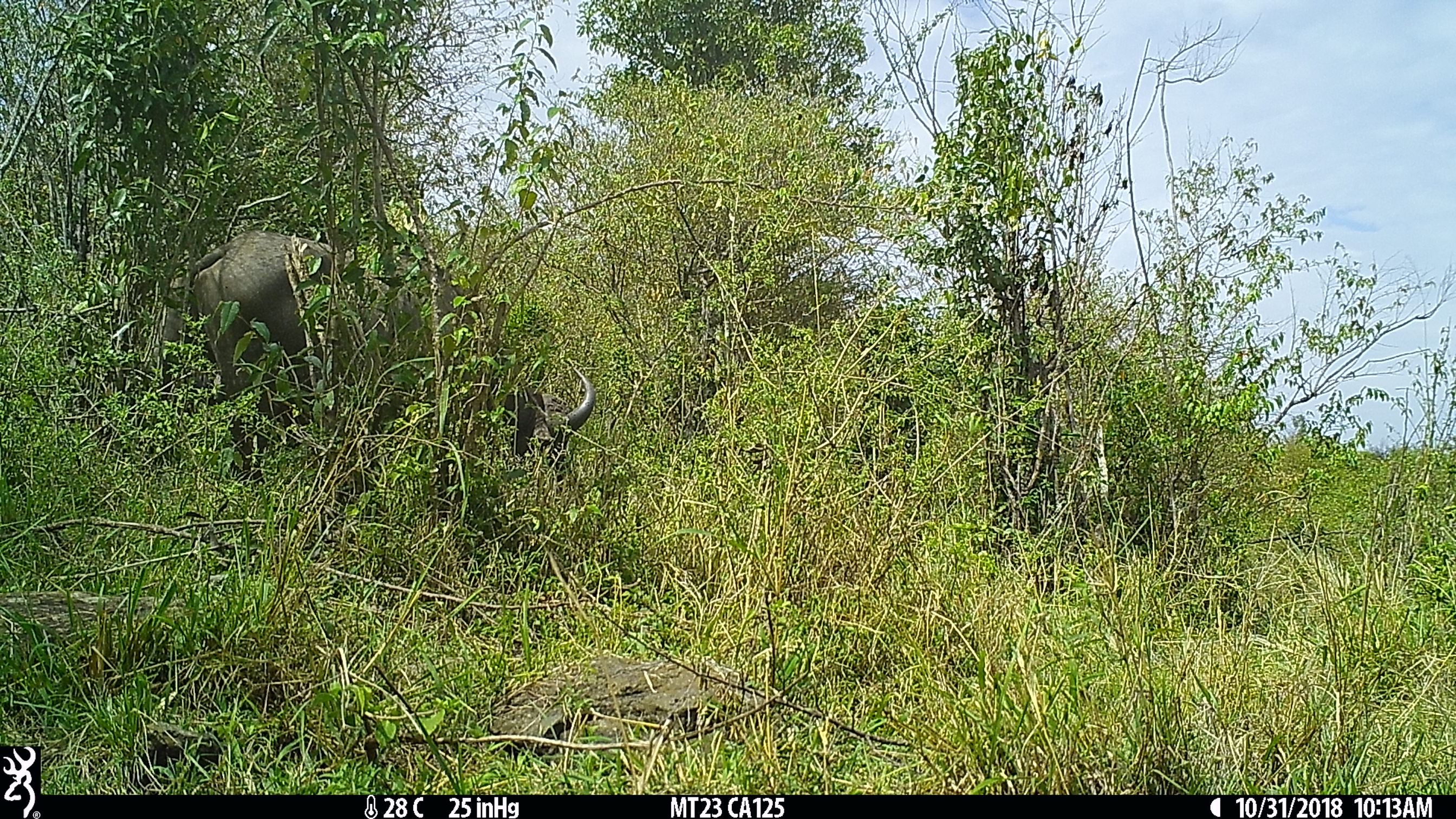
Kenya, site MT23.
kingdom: Animalia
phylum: Chordata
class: Mammalia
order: Artiodactyla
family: Bovidae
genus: Syncerus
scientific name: Syncerus caffer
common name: buffalo